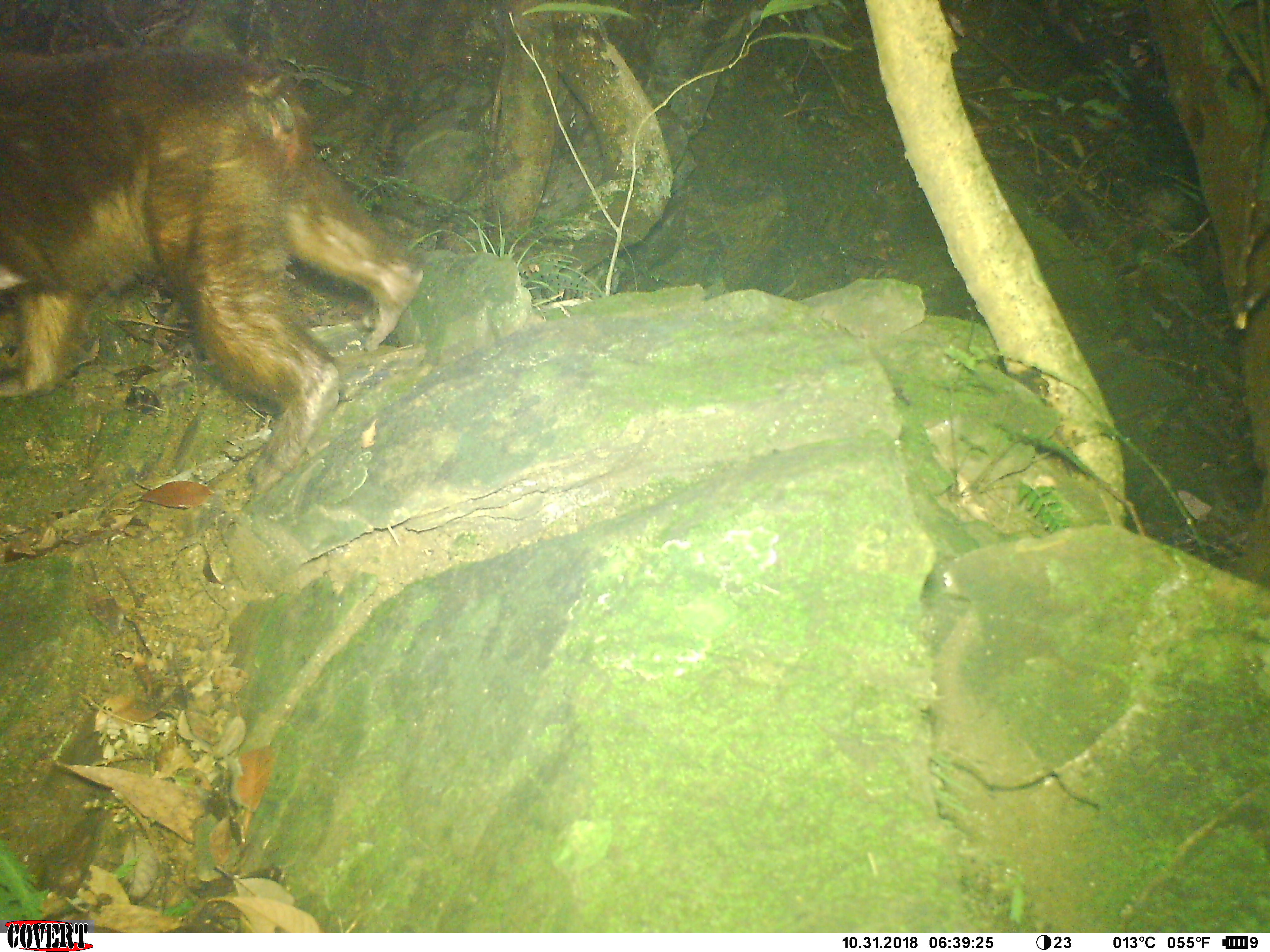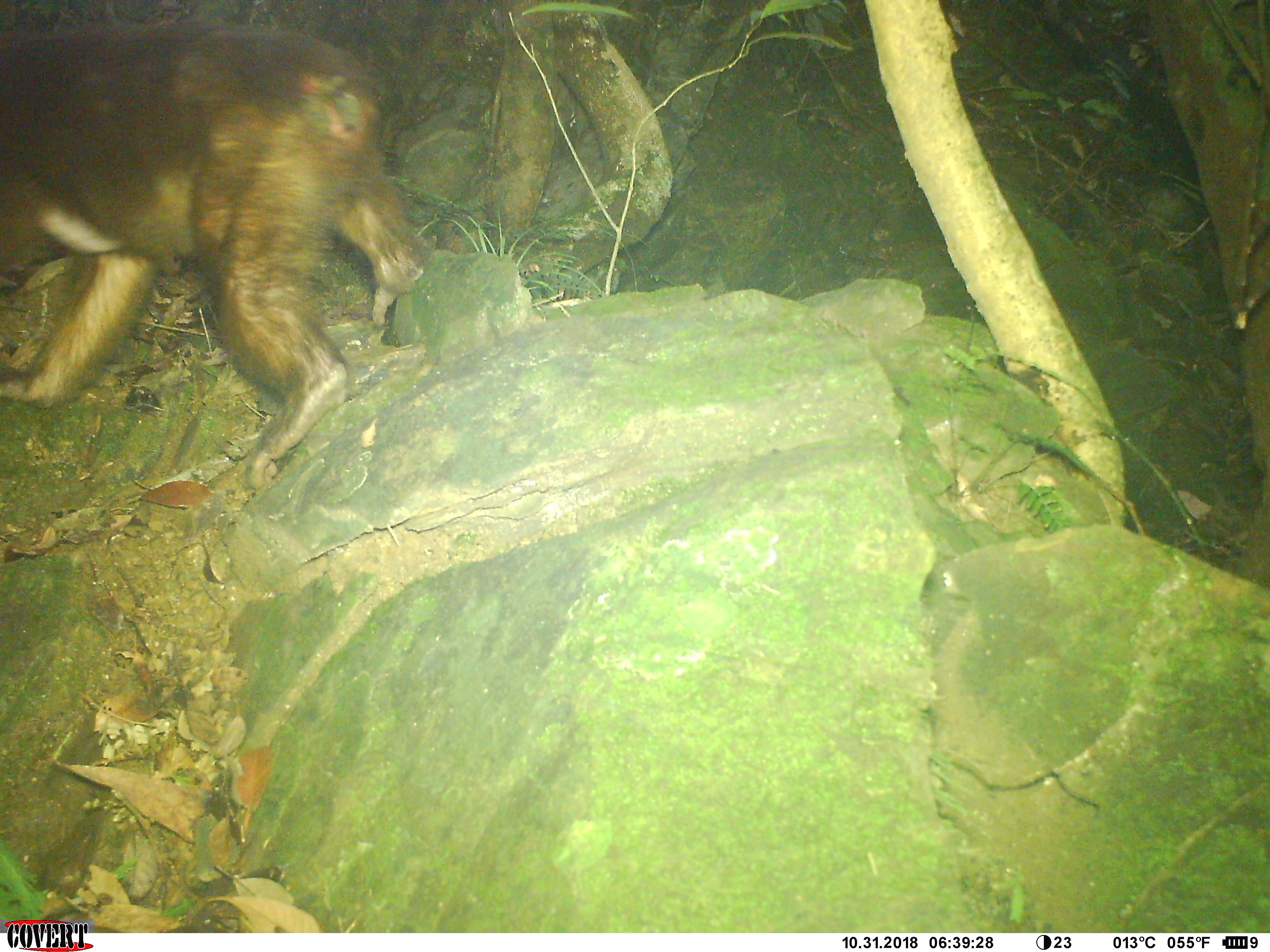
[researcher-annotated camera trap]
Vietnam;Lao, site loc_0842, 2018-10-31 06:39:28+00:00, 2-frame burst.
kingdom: Animalia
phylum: Chordata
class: Mammalia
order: Primates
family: Cercopithecidae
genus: Macaca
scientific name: Macaca arctoides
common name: stump-tailed macaque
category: stump tailed macaque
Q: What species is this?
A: Stump tailed macaque (stump-tailed macaque) (Macaca arctoides).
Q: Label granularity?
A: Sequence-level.